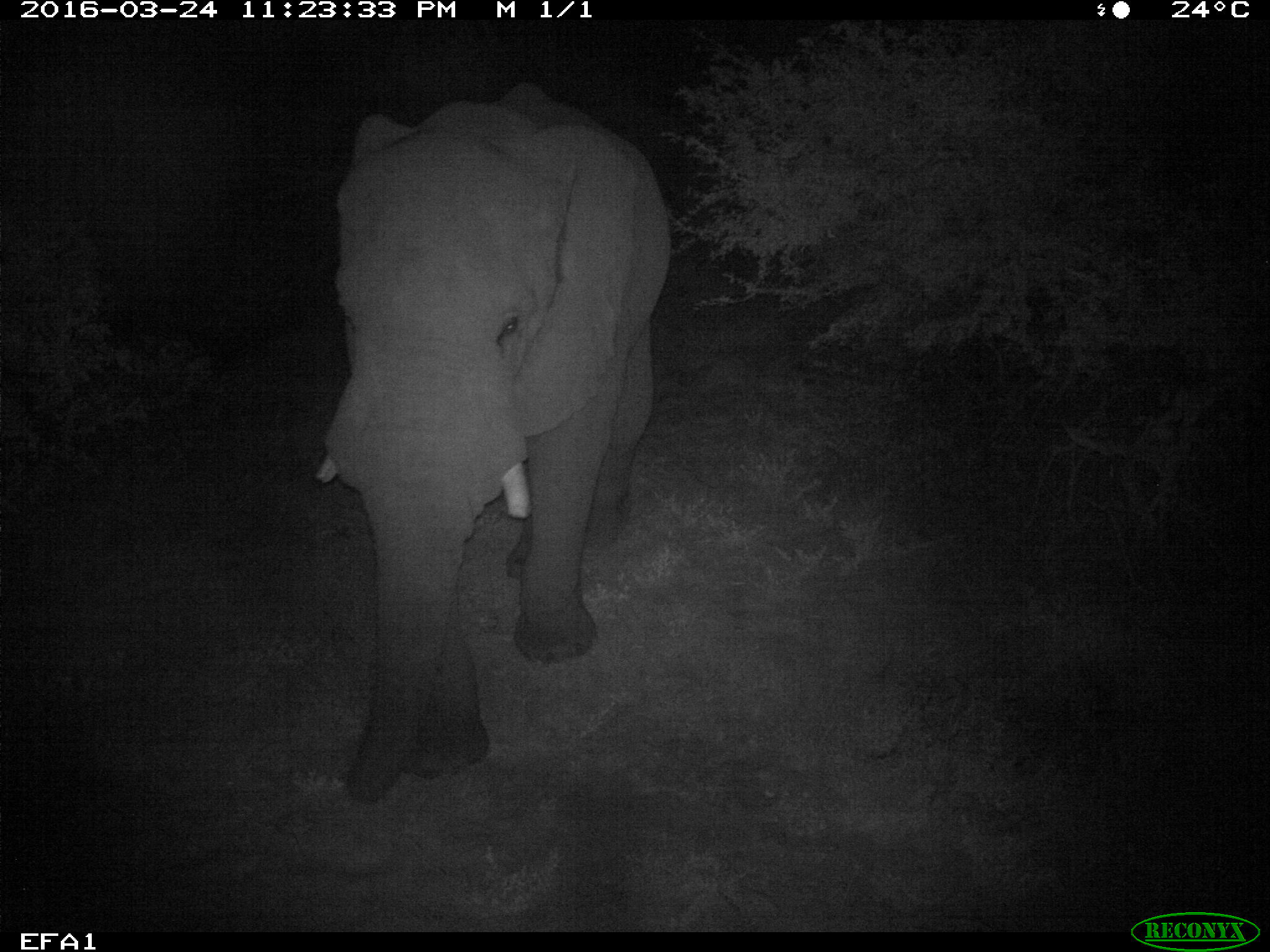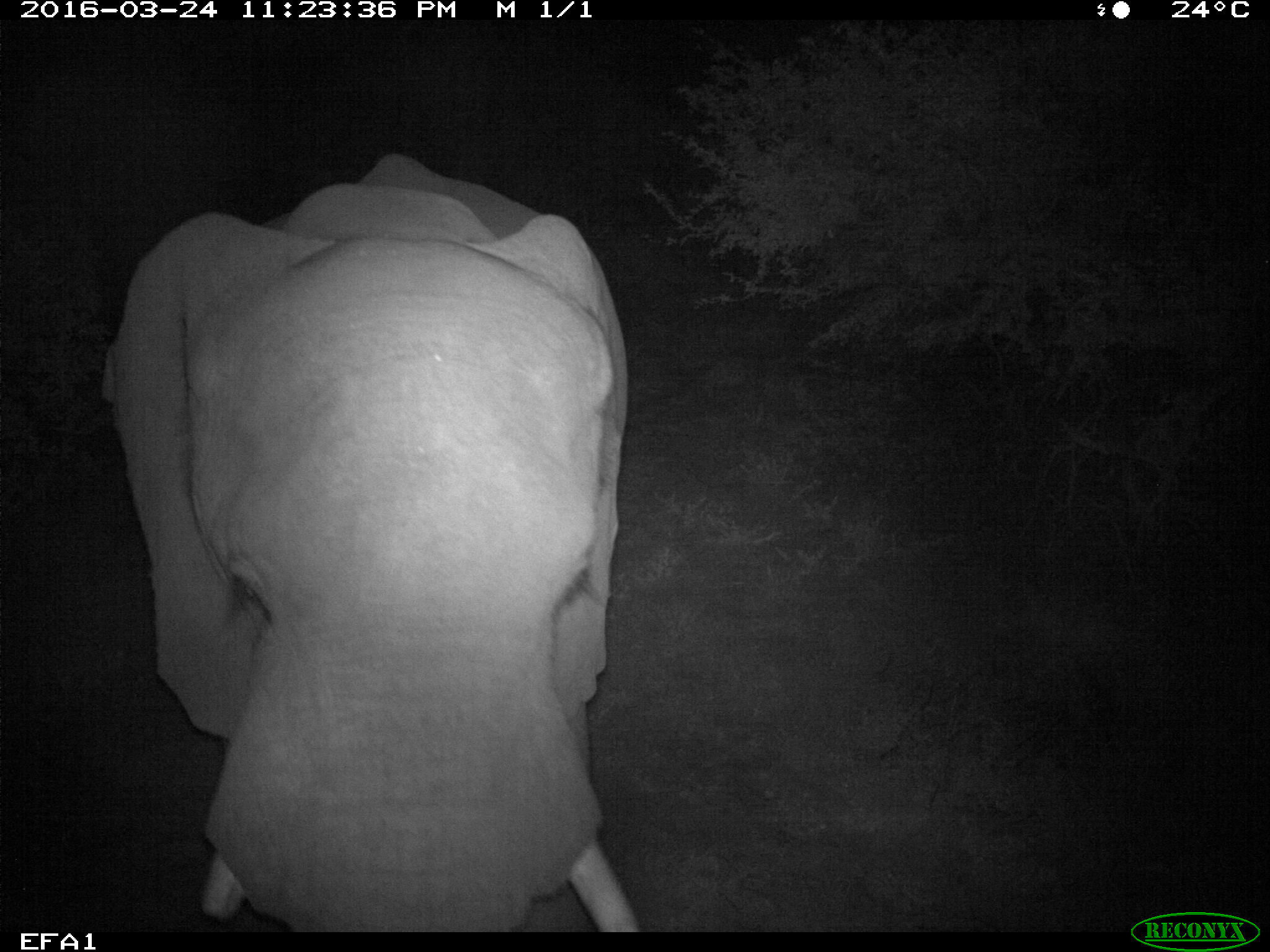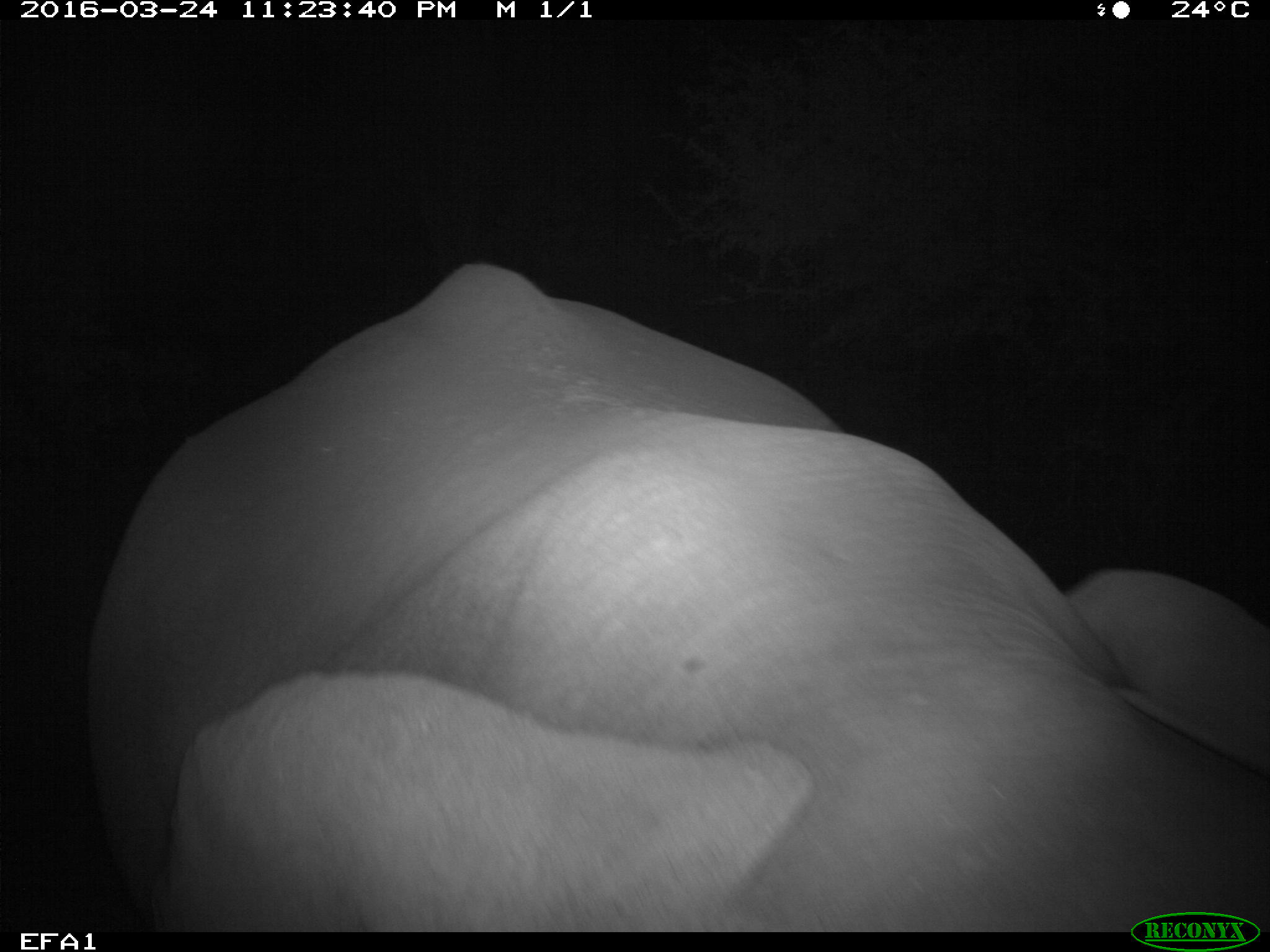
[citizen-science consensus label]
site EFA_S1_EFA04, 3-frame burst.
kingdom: Animalia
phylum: Chordata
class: Mammalia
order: Proboscidea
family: Elephantidae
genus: Loxodonta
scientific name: Loxodonta africana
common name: african bush elephant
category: elephant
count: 1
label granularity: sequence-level